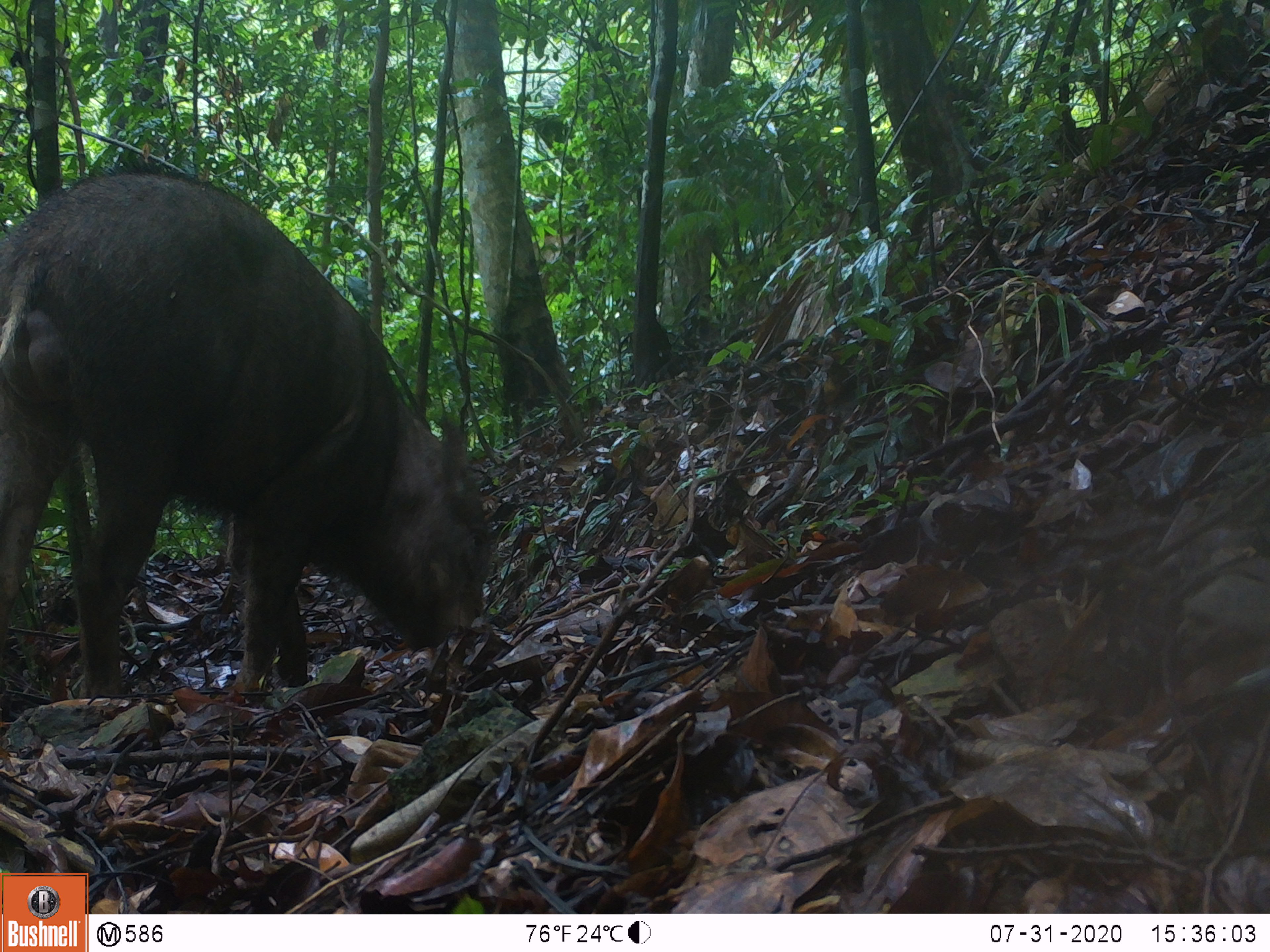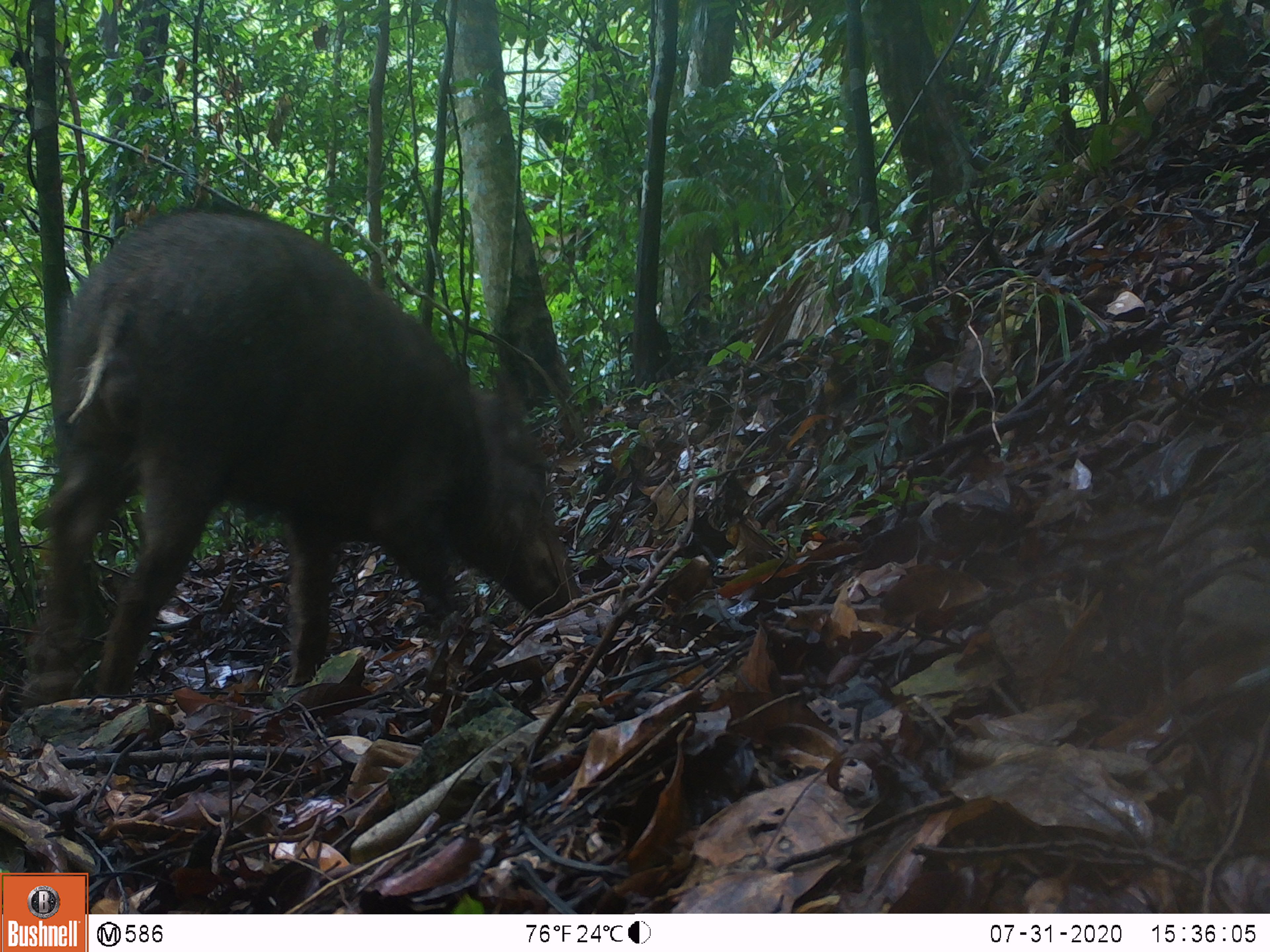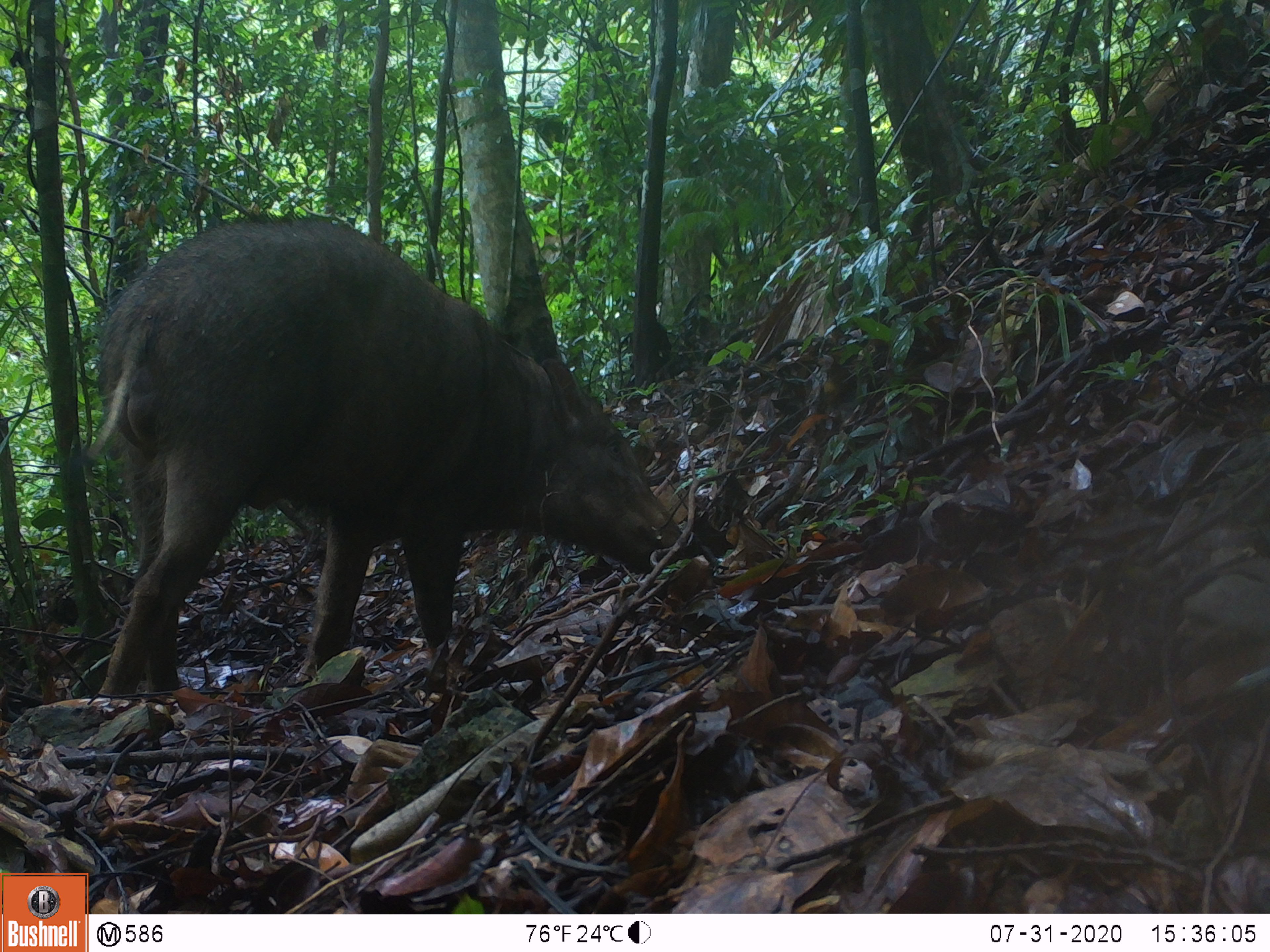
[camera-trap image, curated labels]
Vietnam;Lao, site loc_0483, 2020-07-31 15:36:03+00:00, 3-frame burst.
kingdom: Animalia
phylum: Chordata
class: Mammalia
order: Artiodactyla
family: Suidae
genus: Sus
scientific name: Sus scrofa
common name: eurasian wild pig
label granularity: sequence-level